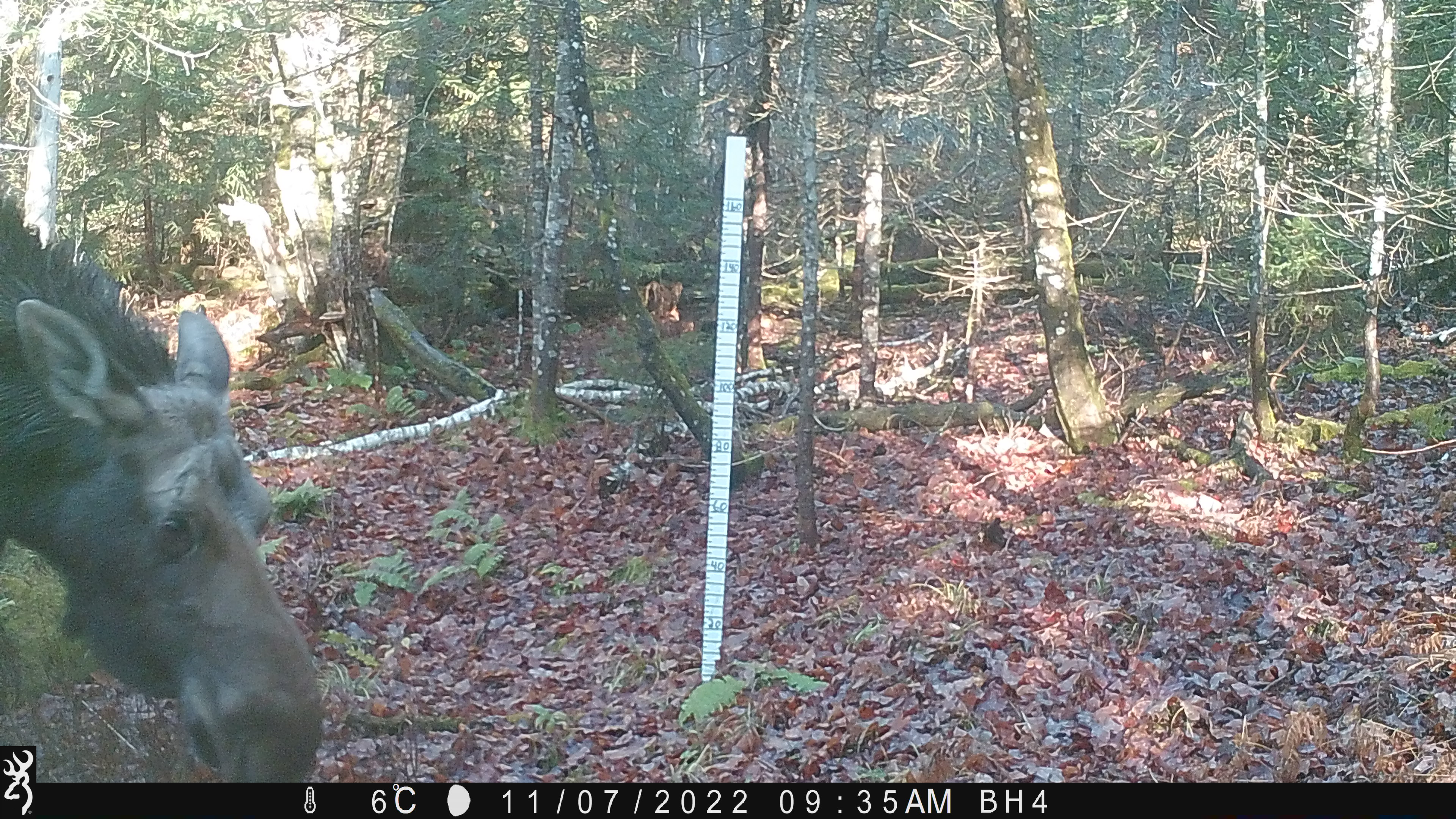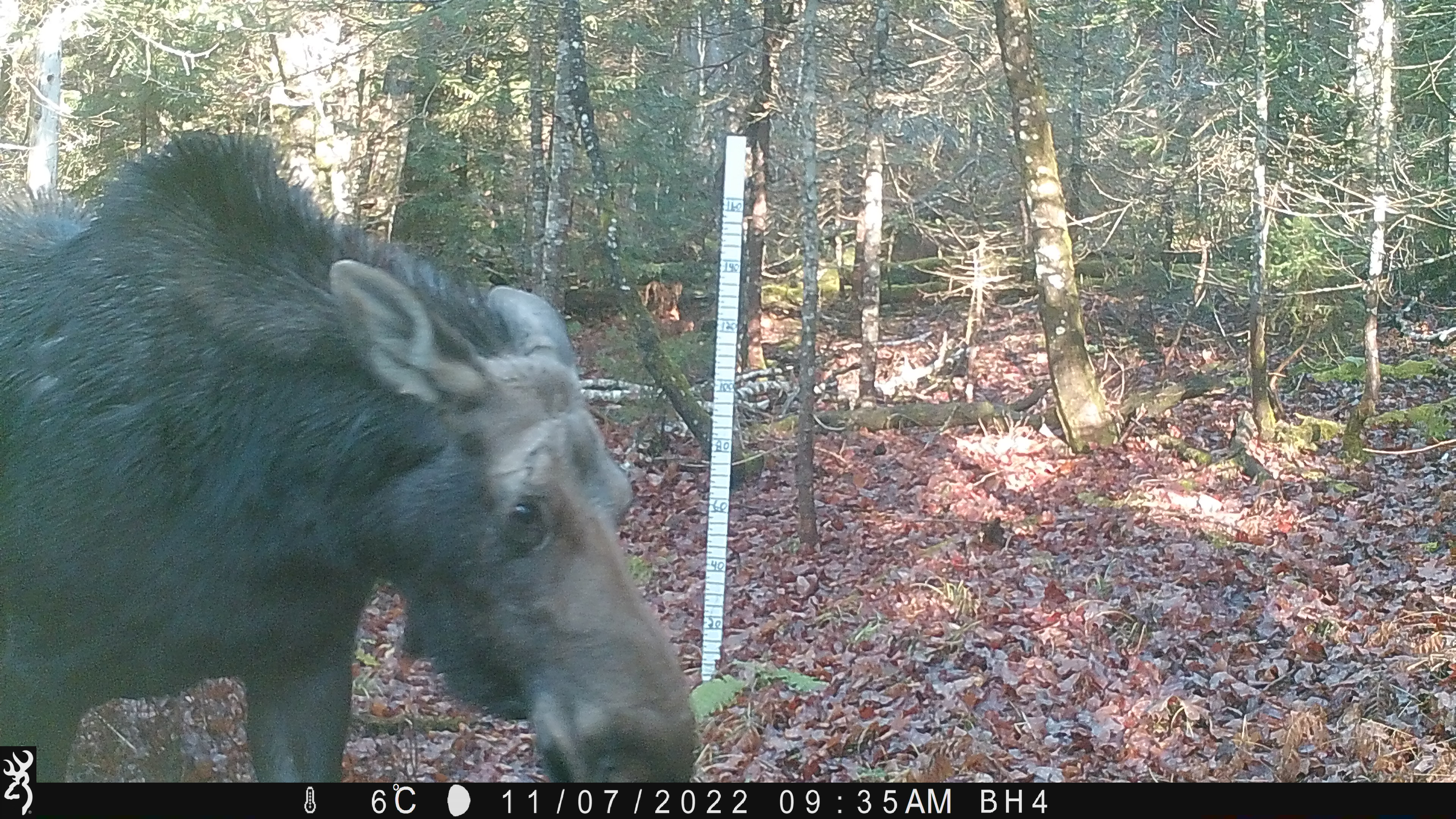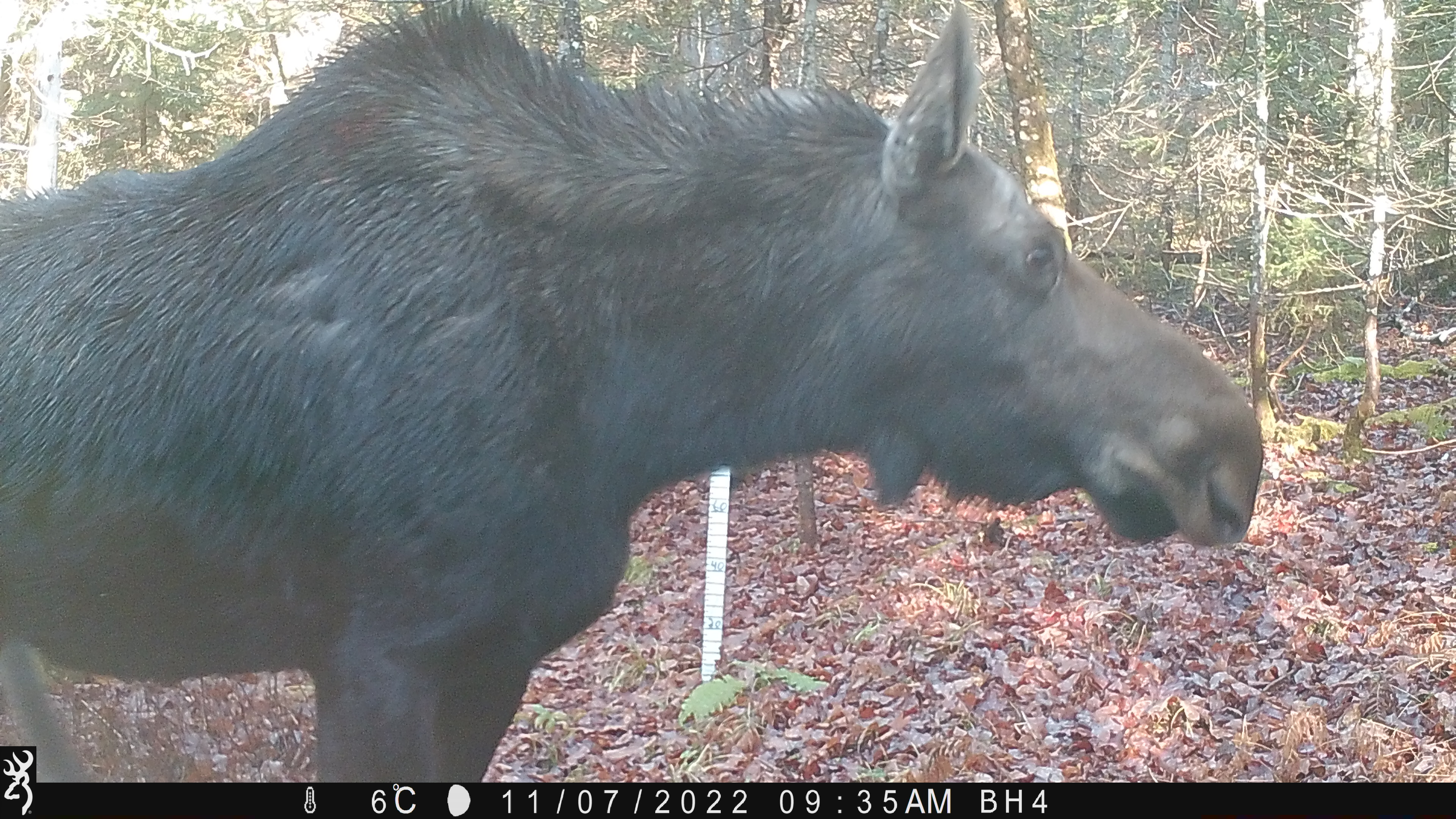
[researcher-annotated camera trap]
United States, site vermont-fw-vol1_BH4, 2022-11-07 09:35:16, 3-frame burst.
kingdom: Animalia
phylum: Chordata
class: Mammalia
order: Artiodactyla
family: Cervidae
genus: Alces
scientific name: Alces alces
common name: moose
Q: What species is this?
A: Moose (Alces alces).